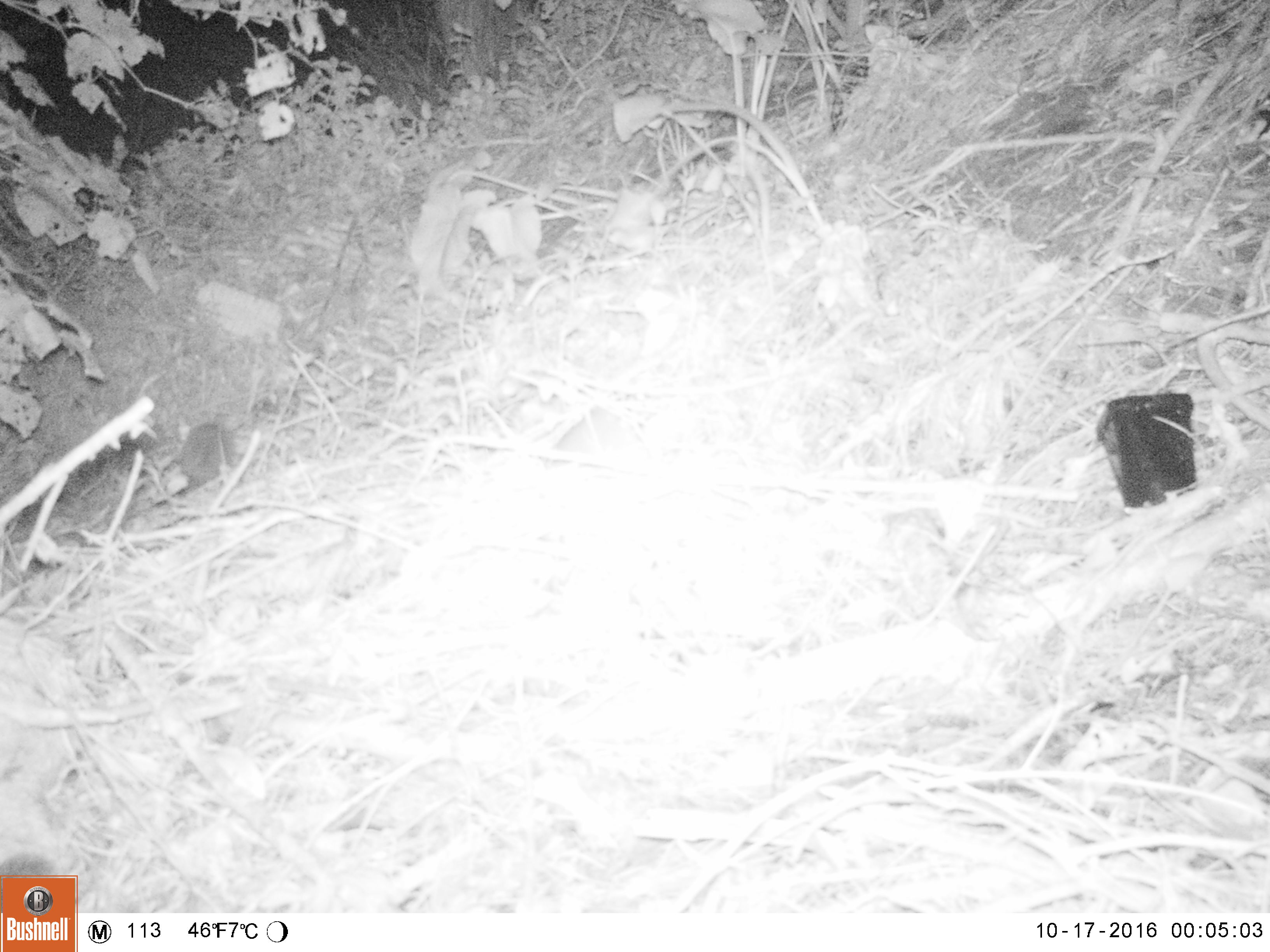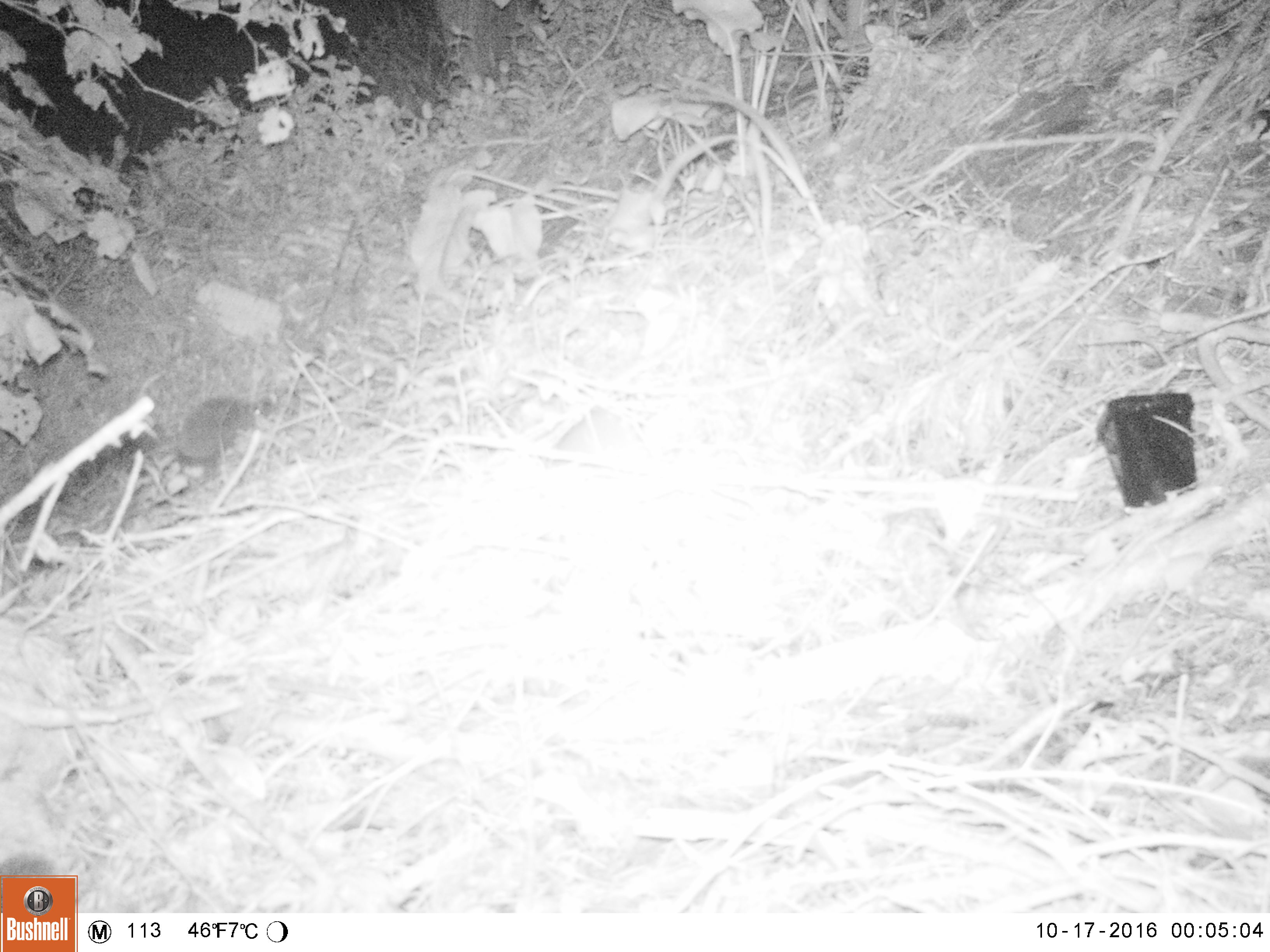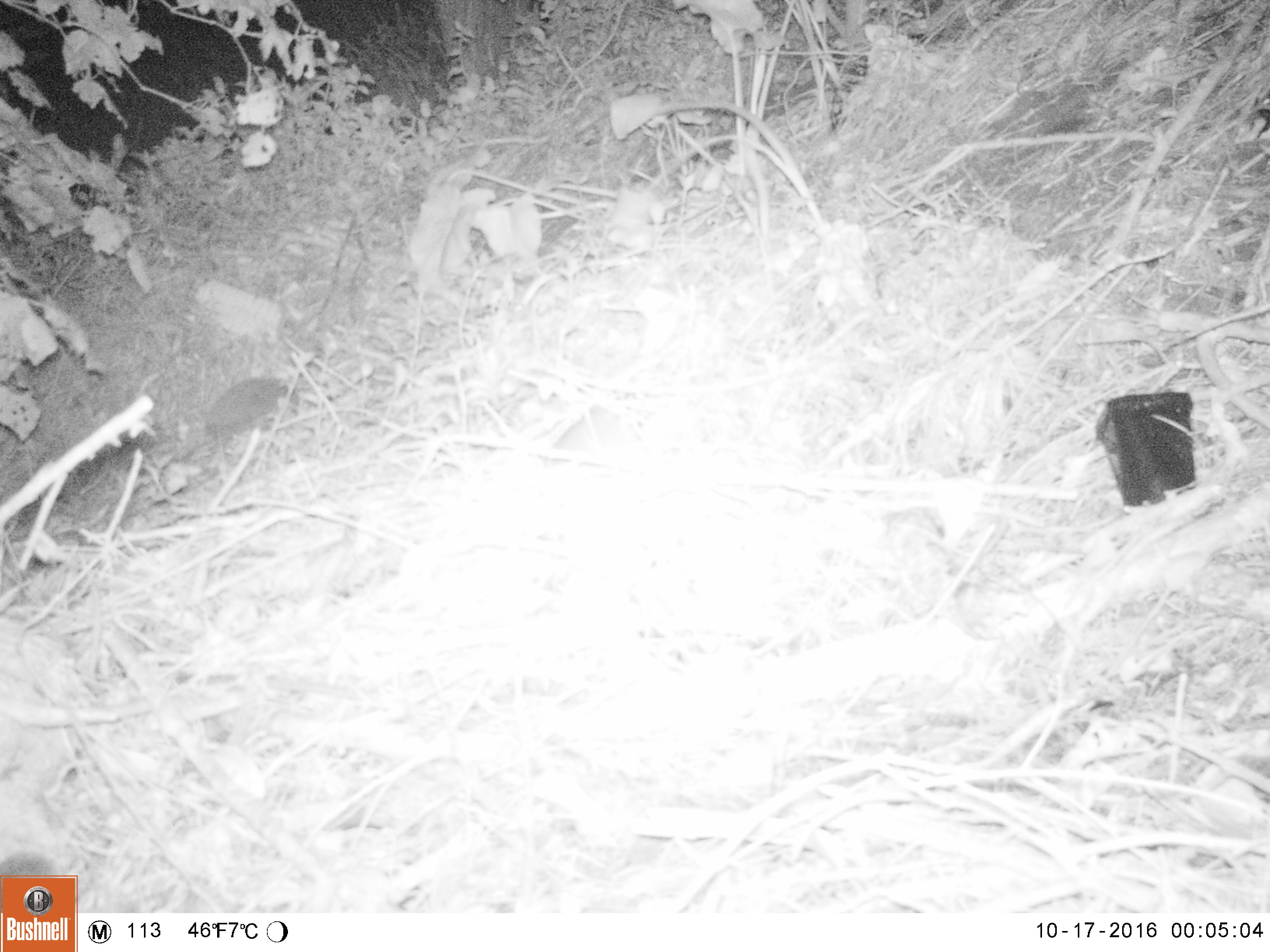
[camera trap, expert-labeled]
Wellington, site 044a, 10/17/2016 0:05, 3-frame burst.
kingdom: Animalia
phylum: Chordata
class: Mammalia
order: Eulipotyphla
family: Erinaceidae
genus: Erinaceus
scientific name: Erinaceus europaeus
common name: hedgehog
Hedgehog (Erinaceus europaeus).